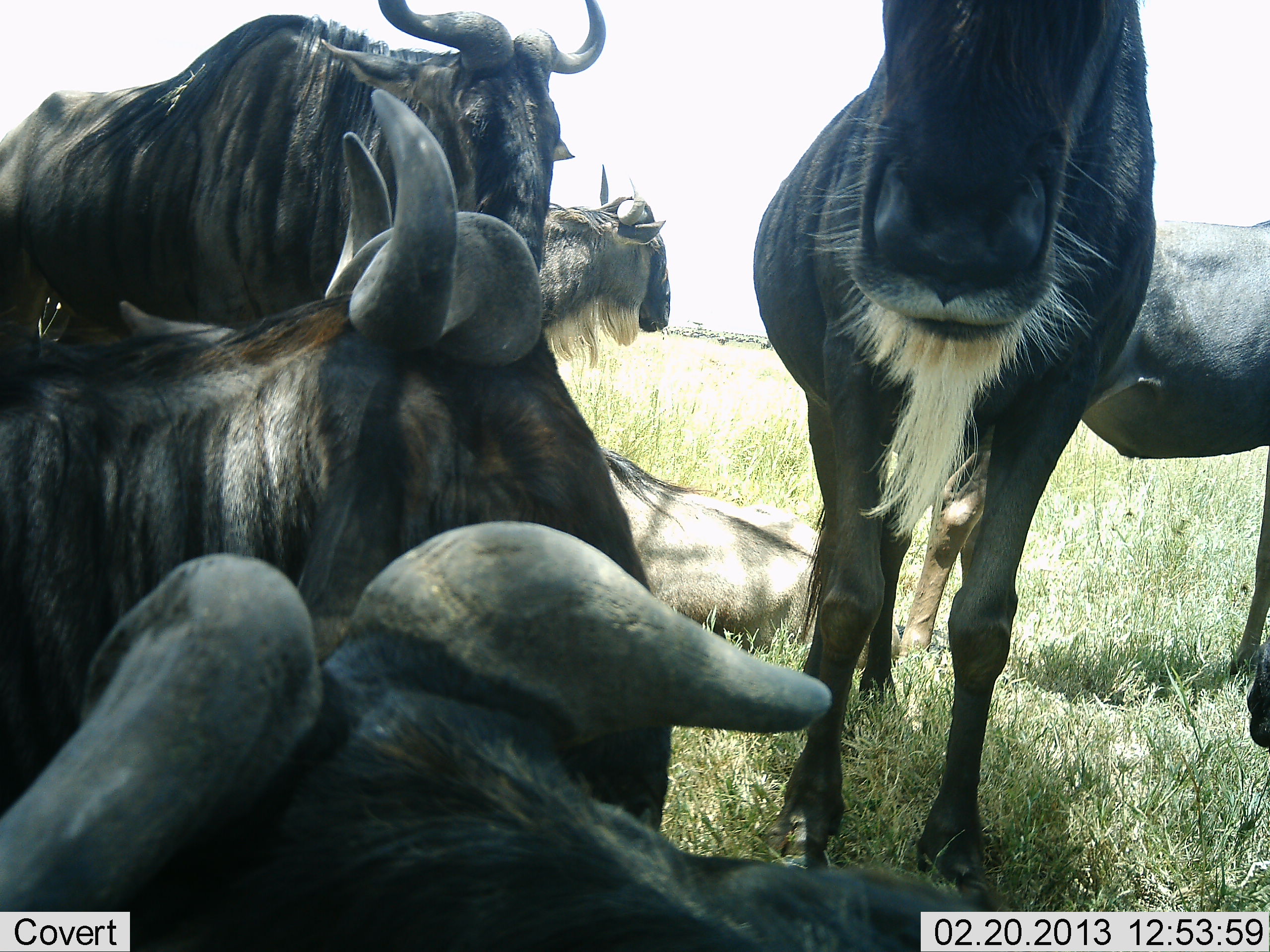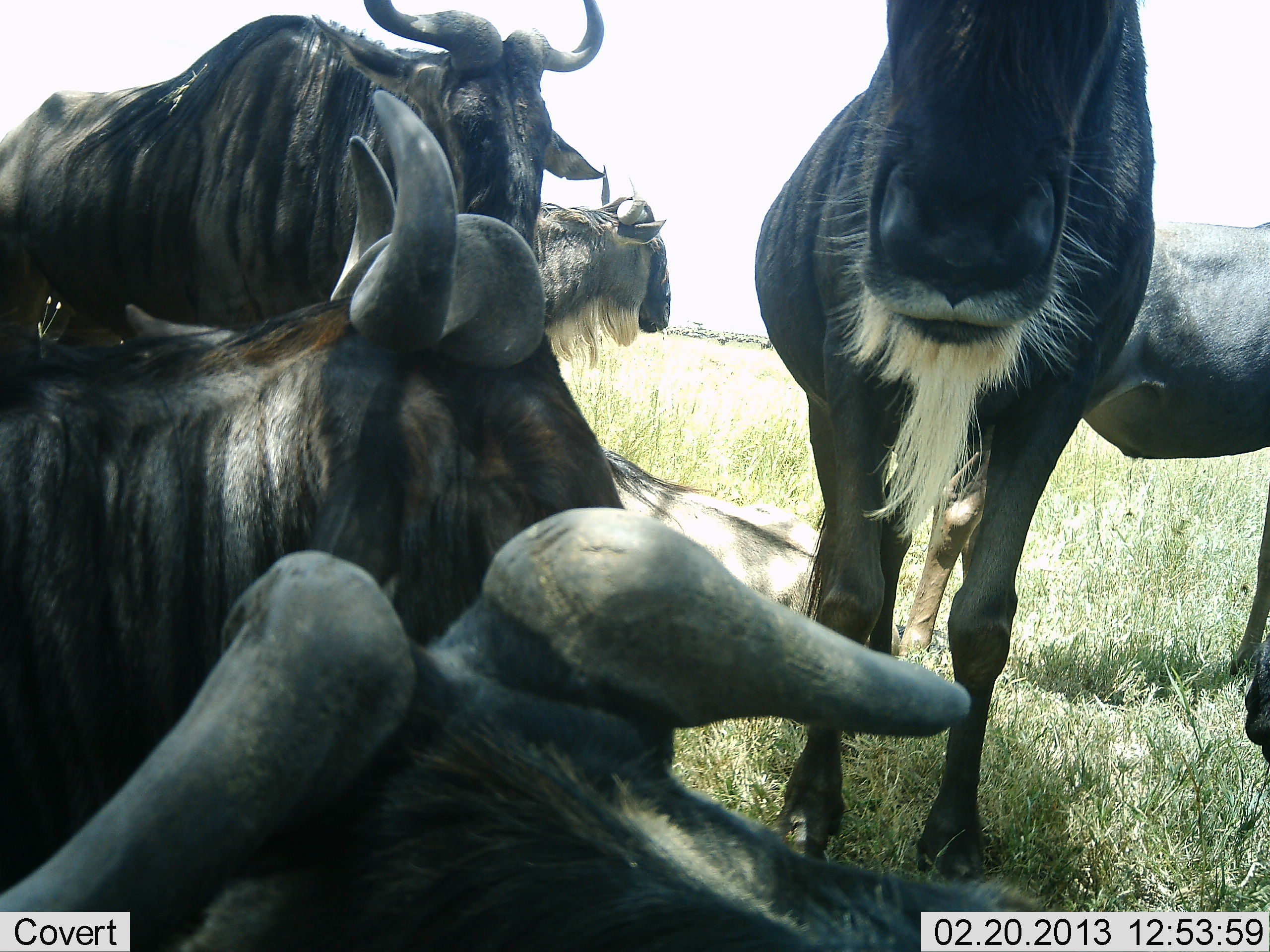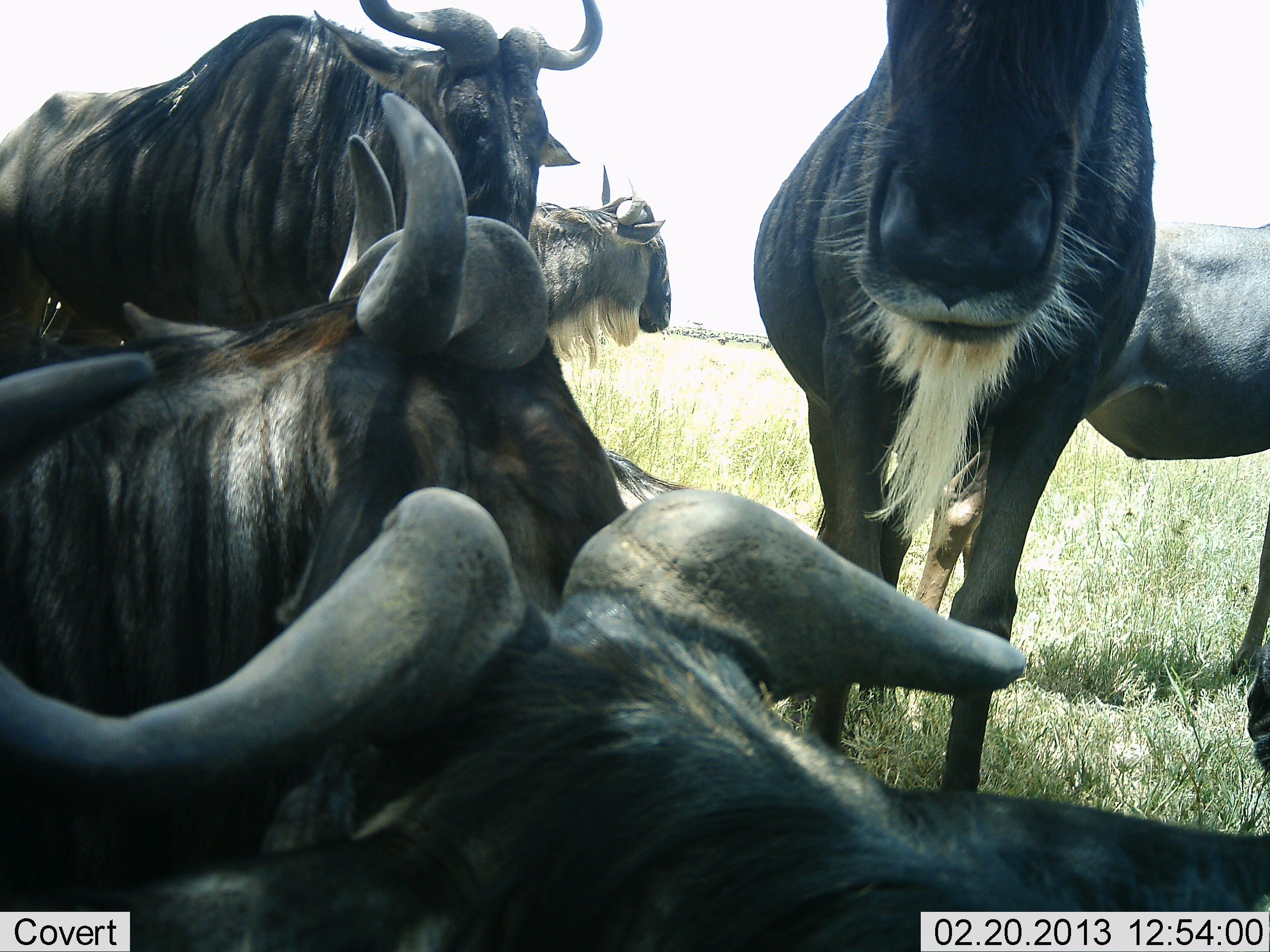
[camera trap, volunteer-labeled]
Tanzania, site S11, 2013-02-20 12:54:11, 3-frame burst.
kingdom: Animalia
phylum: Chordata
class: Mammalia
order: Artiodactyla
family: Bovidae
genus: Connochaetes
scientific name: Connochaetes taurinus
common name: blue wildebeest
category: wildebeest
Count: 6.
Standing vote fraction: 68%.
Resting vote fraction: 90%.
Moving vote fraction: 5%.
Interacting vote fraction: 20%.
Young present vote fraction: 0%.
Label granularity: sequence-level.